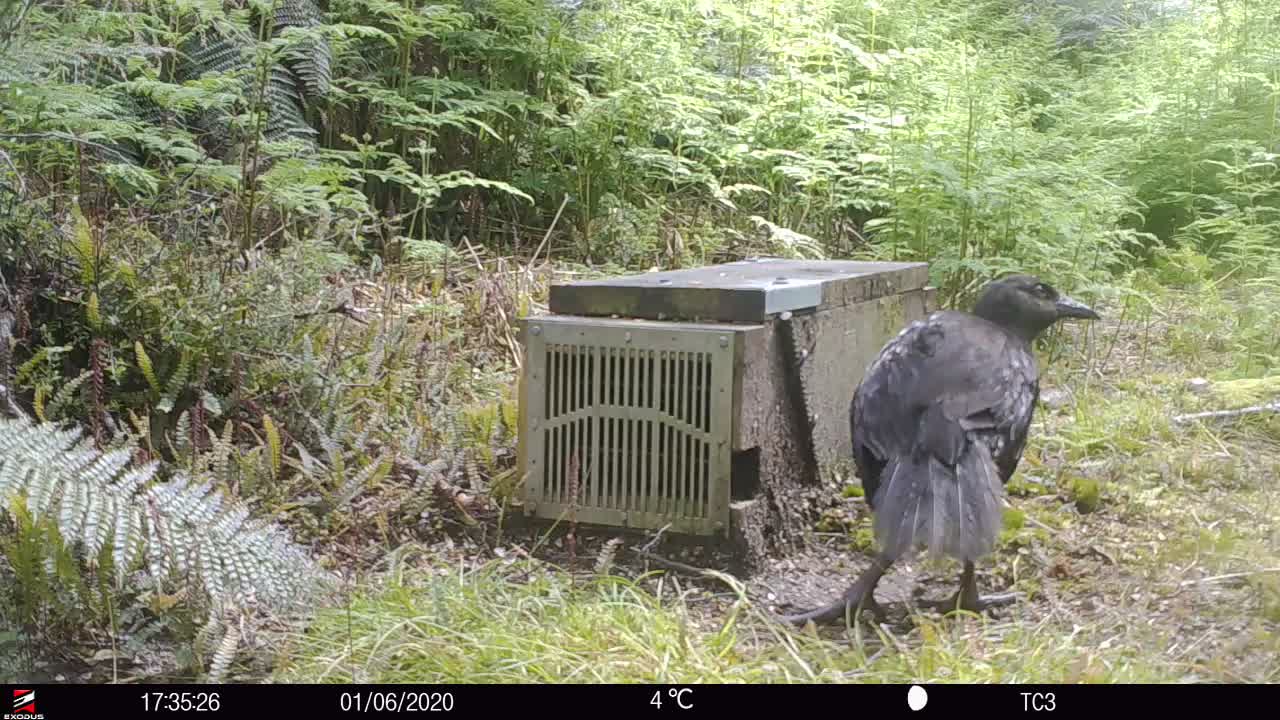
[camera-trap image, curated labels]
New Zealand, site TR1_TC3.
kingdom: Animalia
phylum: Chordata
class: Aves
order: Gruiformes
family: Rallidae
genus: Gallirallus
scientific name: Gallirallus australis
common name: weka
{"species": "weka (Gallirallus australis)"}